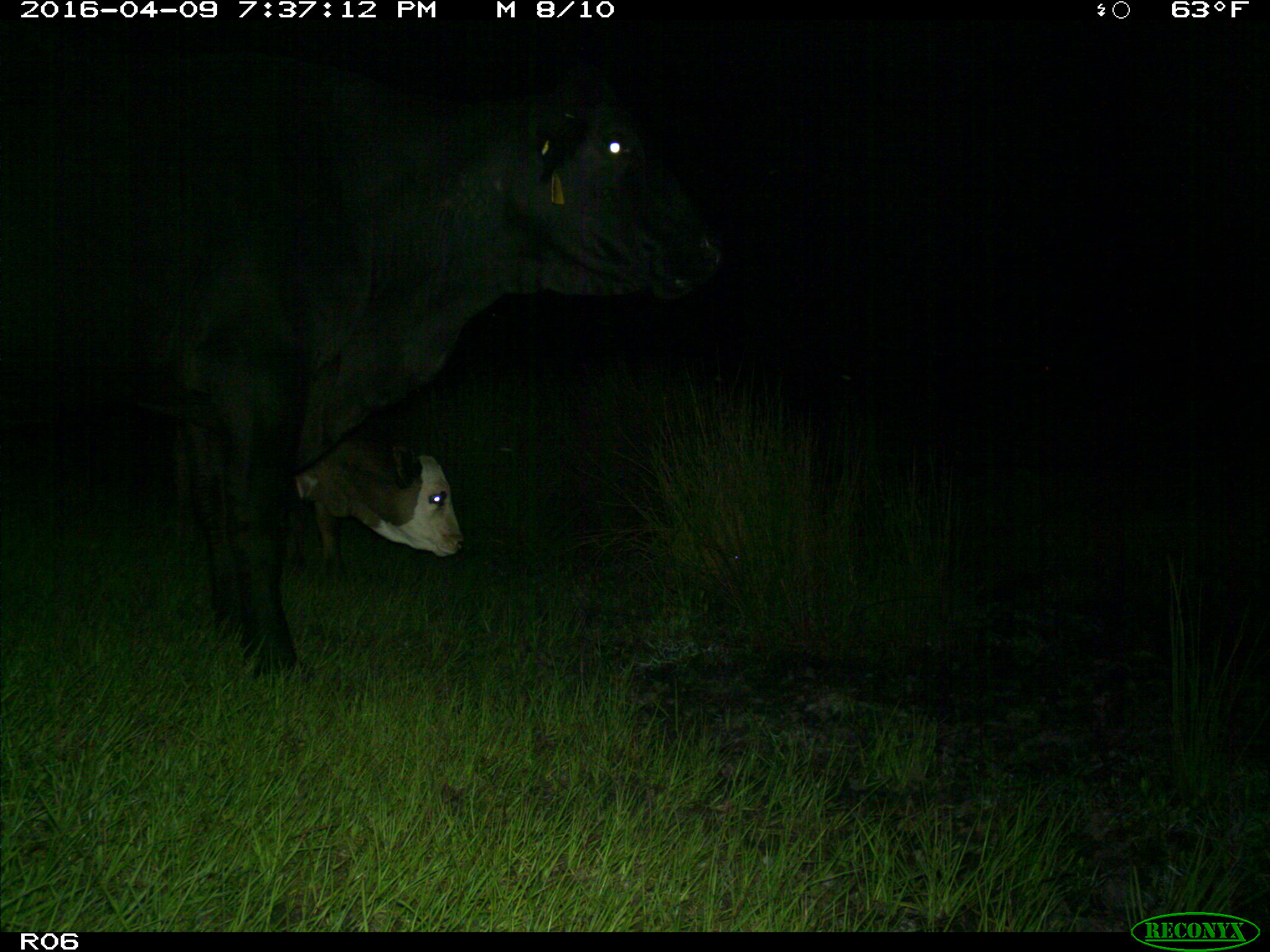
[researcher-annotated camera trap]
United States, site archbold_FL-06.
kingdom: Animalia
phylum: Chordata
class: Mammalia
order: Artiodactyla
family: Bovidae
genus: Bos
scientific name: Bos taurus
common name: domestic cow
Bos taurus (domestic cow).